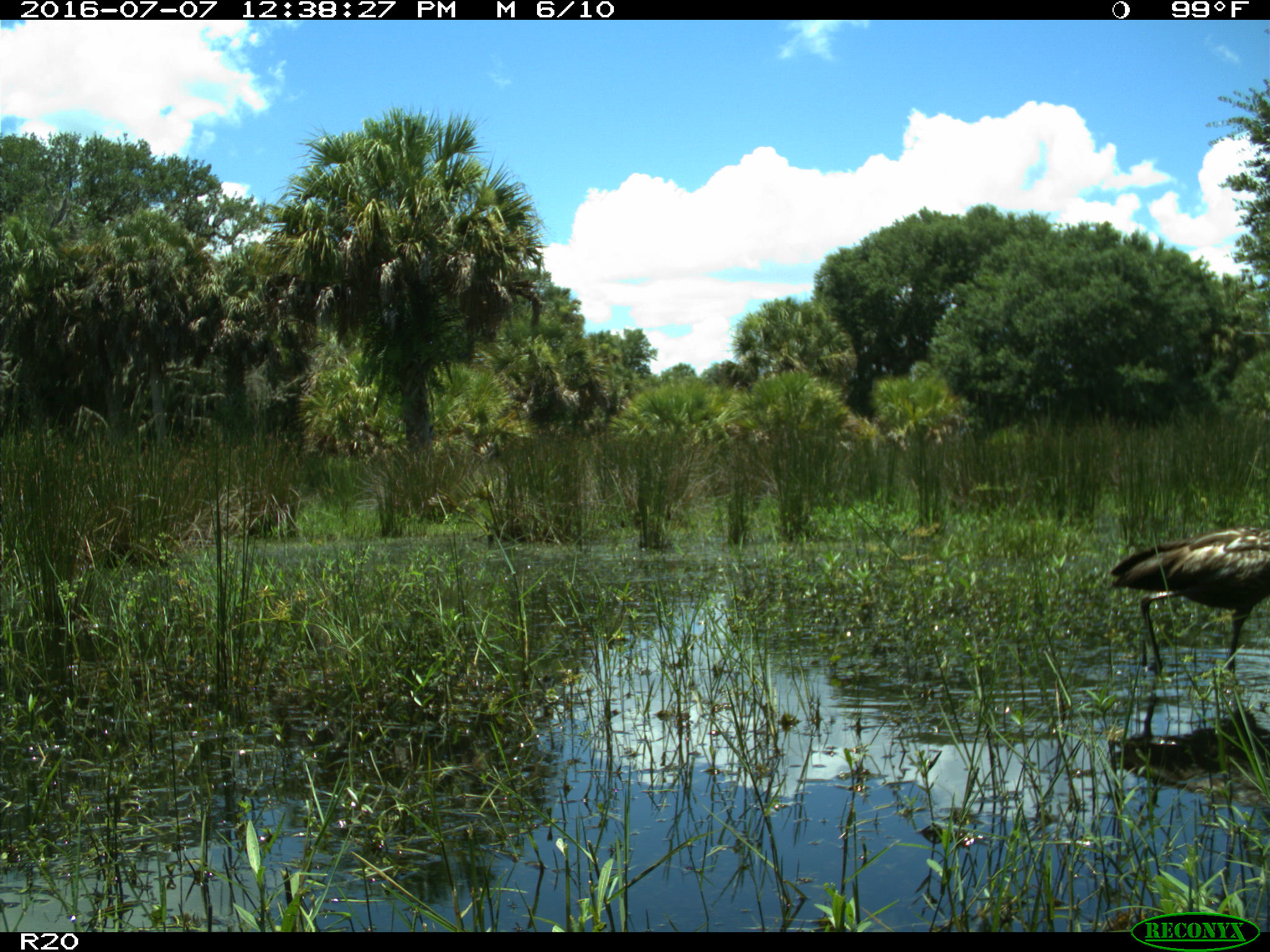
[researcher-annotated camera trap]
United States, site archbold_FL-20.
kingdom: Animalia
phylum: Chordata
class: Aves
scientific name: Aves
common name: birds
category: unidentified bird